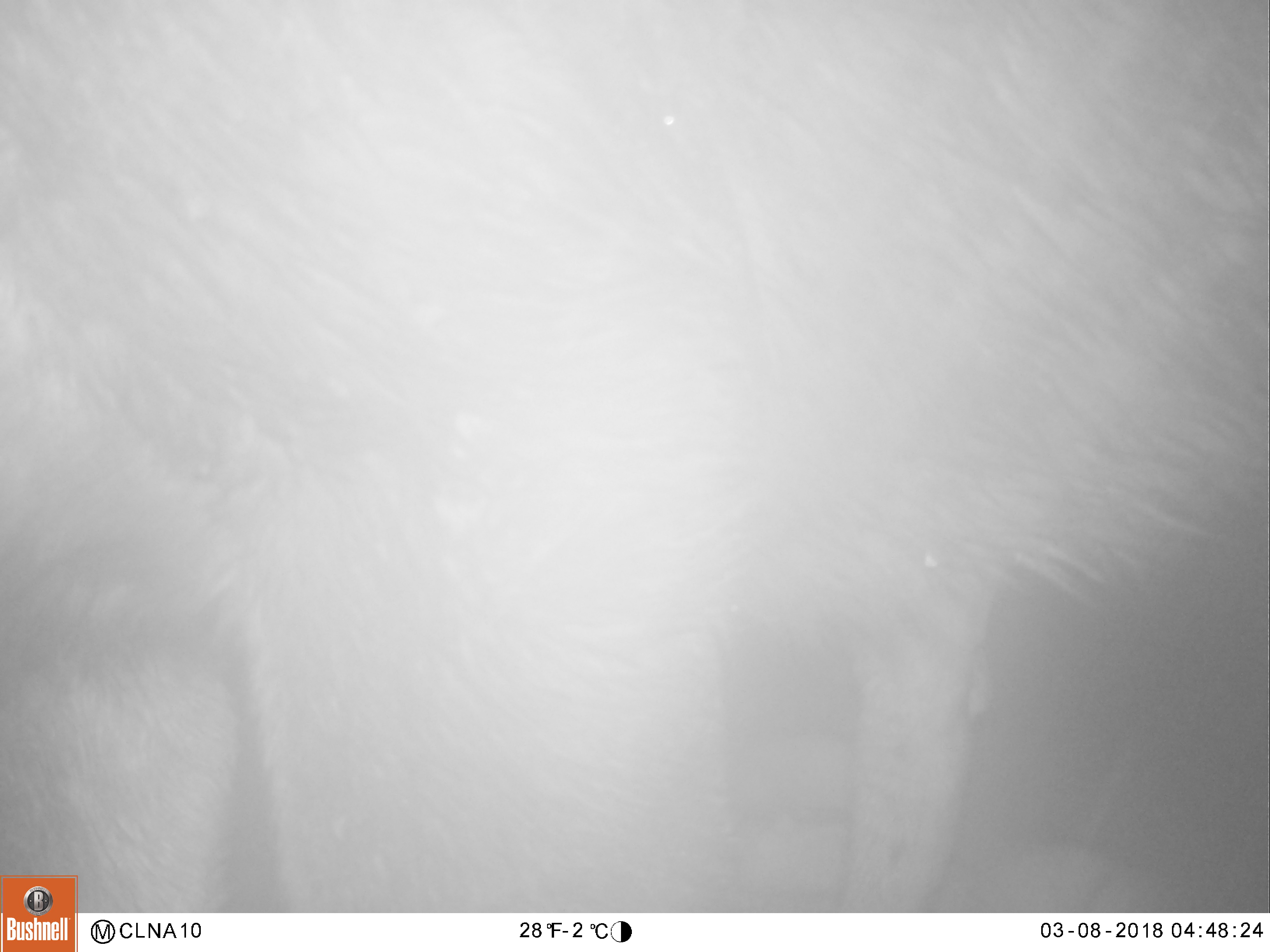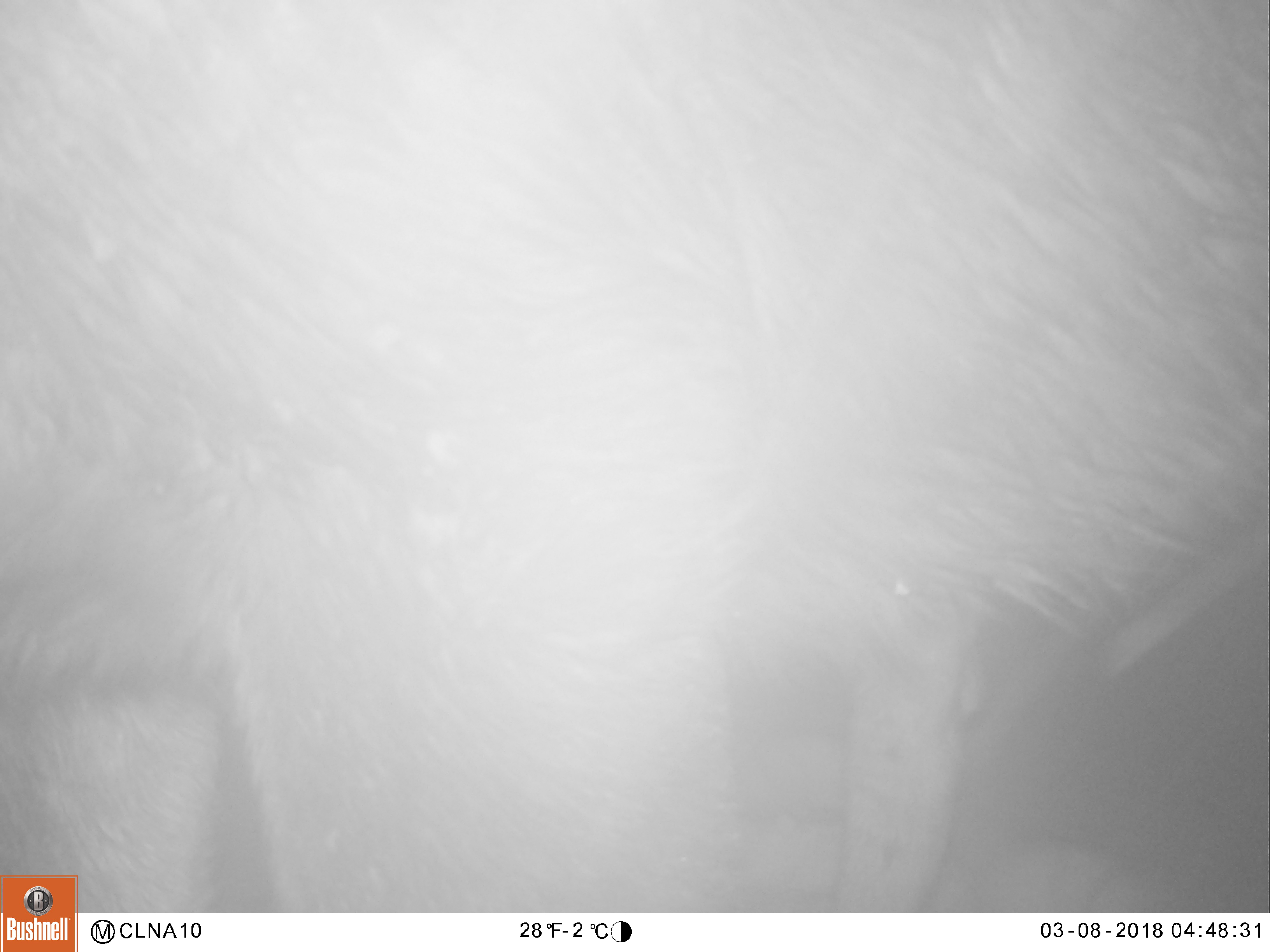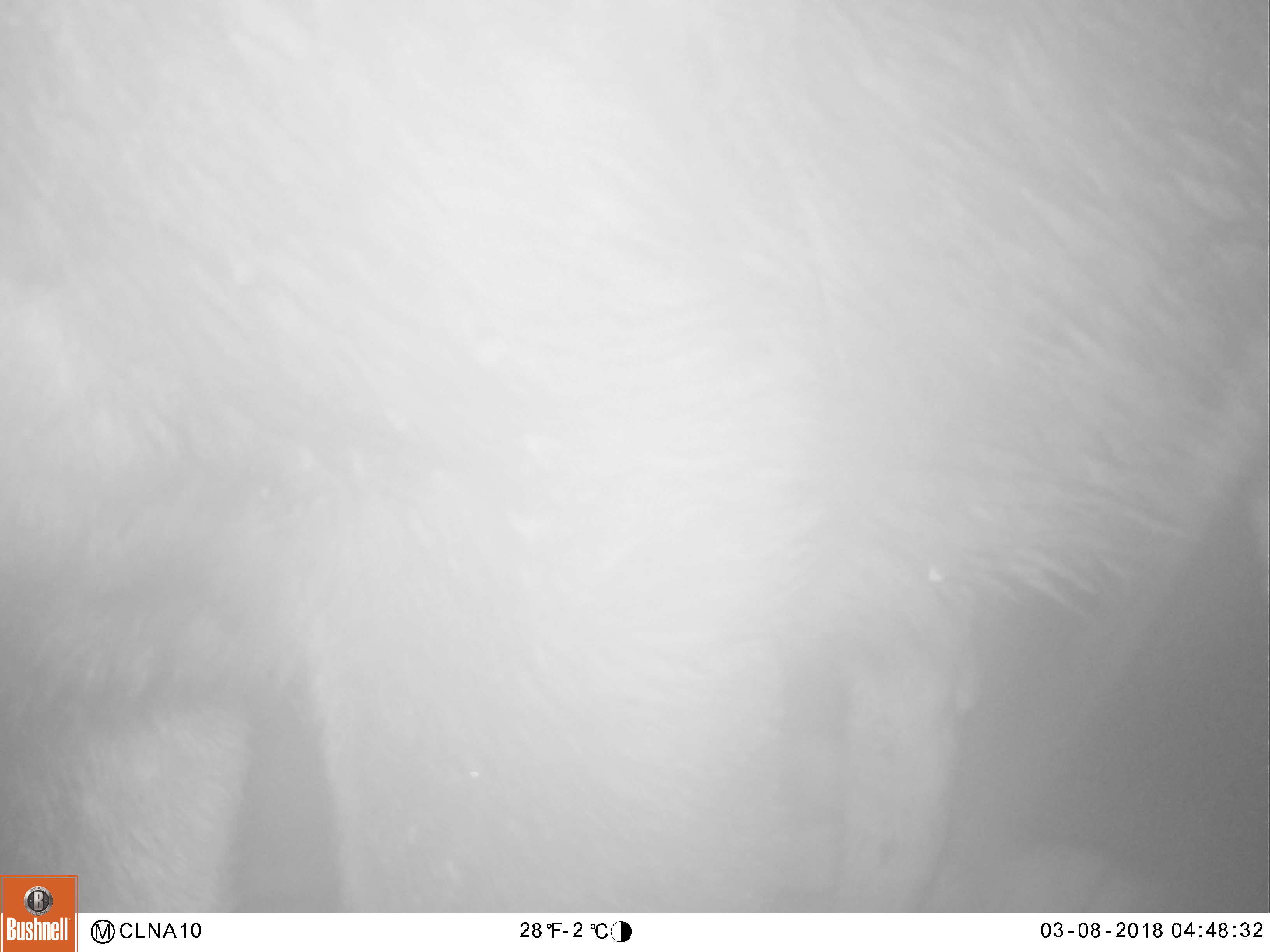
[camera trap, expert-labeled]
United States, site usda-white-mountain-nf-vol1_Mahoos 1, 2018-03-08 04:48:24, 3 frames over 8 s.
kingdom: Animalia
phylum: Chordata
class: Mammalia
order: Artiodactyla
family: Cervidae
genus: Alces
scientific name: Alces alces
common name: moose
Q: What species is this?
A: Moose (Alces alces).